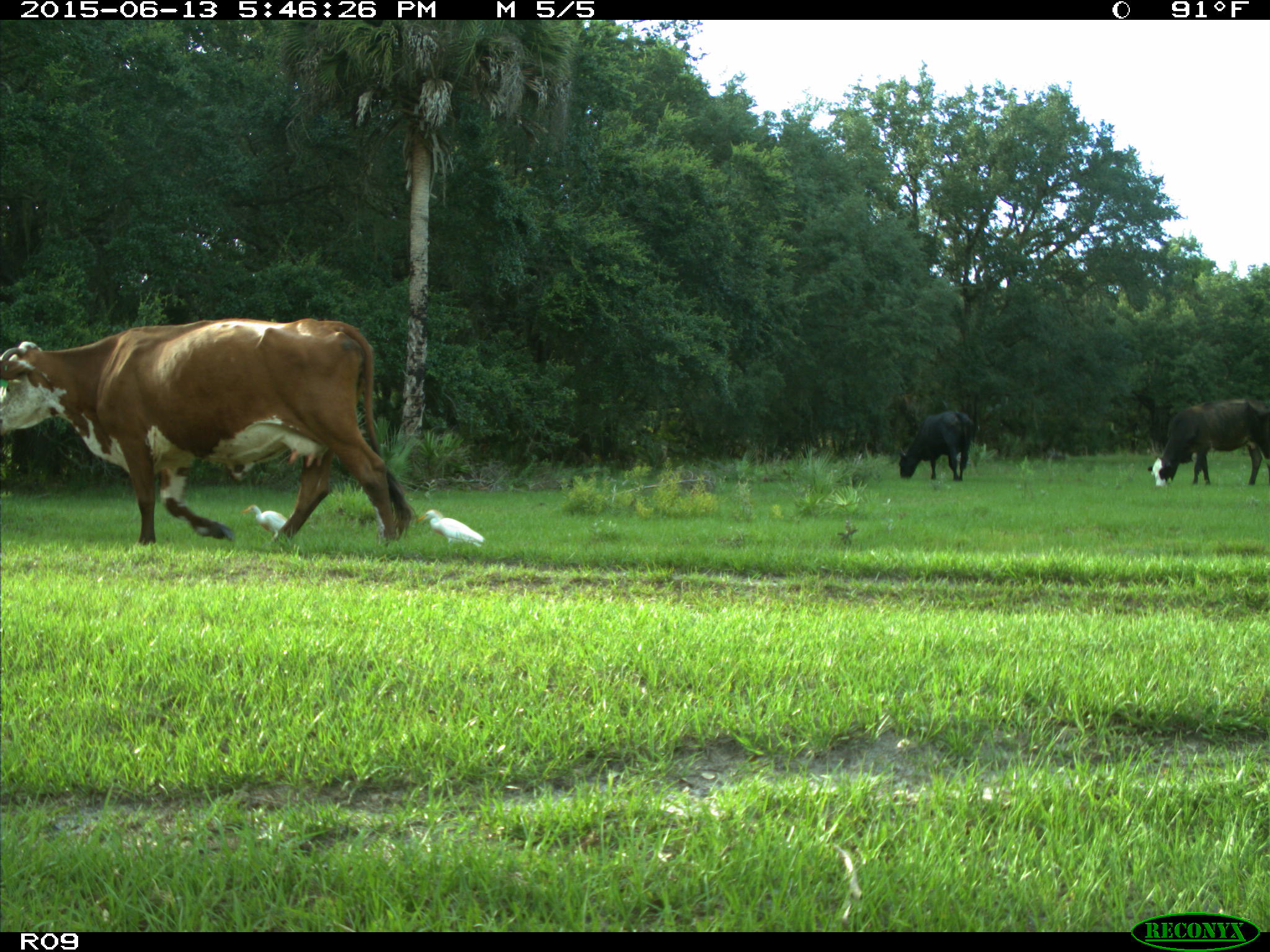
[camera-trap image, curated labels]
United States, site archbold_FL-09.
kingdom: Animalia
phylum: Chordata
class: Mammalia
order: Artiodactyla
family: Bovidae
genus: Bos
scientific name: Bos taurus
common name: domestic cow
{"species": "Bos taurus (domestic cow)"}